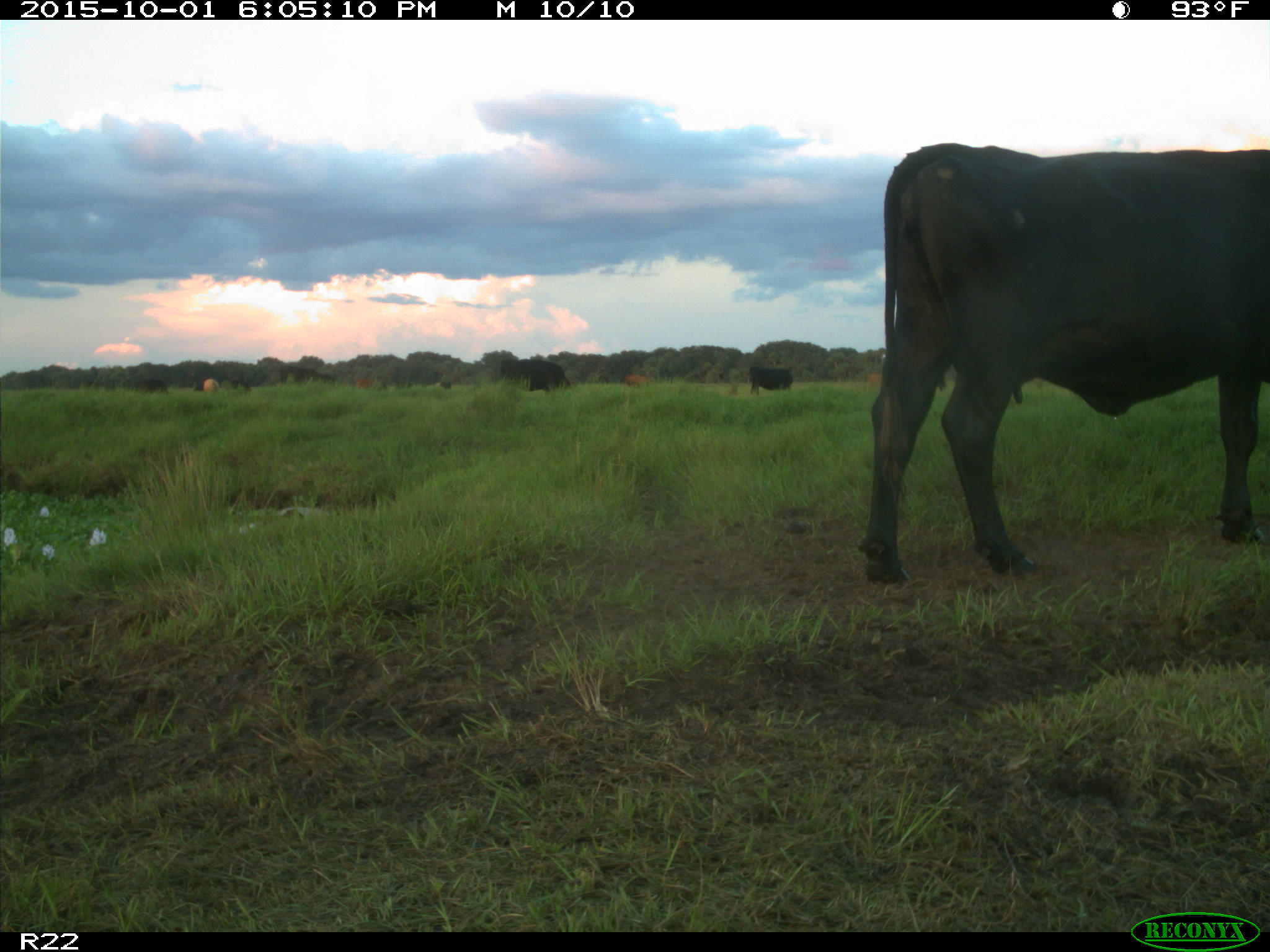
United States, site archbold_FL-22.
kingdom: Animalia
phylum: Chordata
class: Mammalia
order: Artiodactyla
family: Bovidae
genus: Bos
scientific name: Bos taurus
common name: domestic cow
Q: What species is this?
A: Bos taurus (domestic cow).